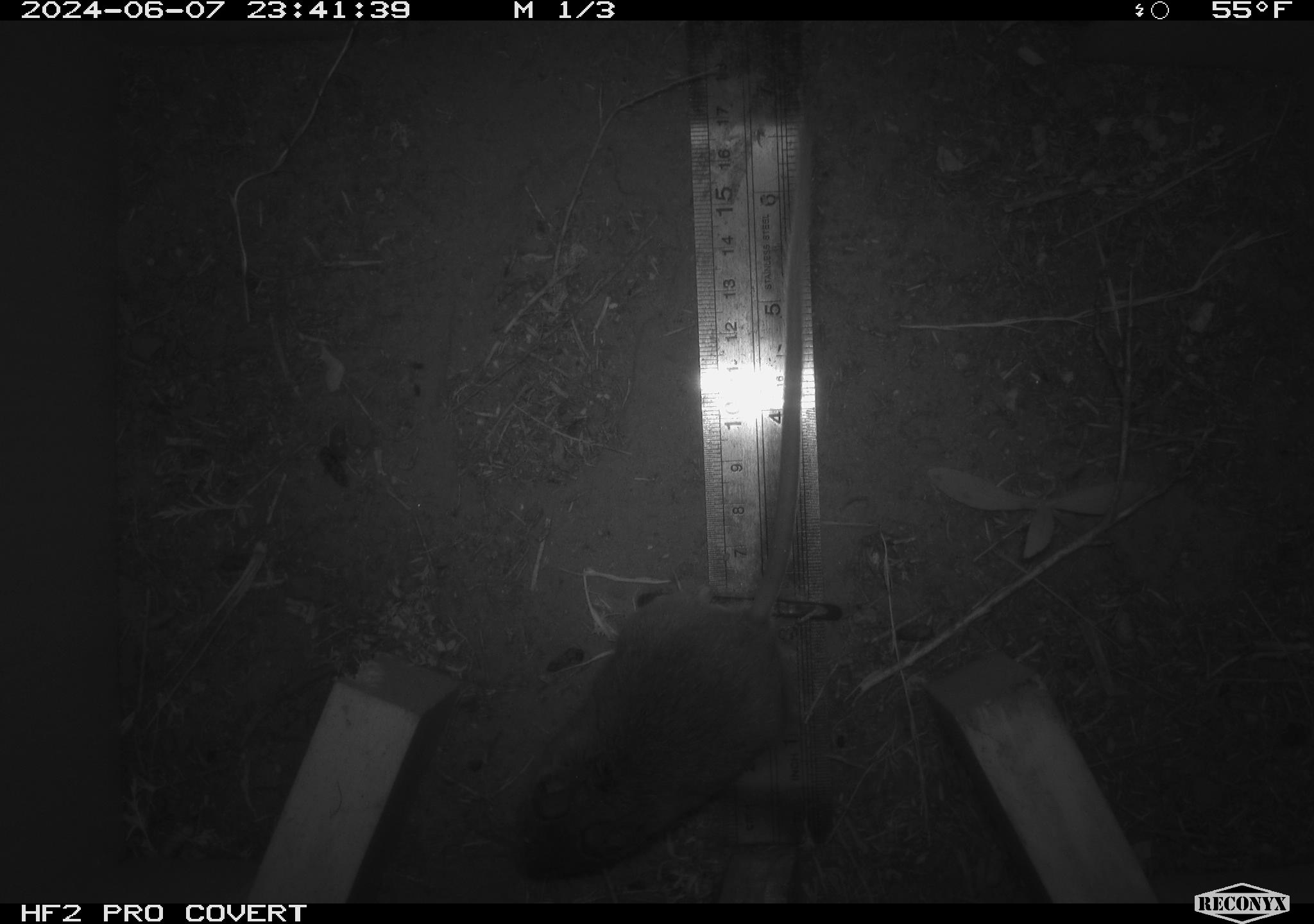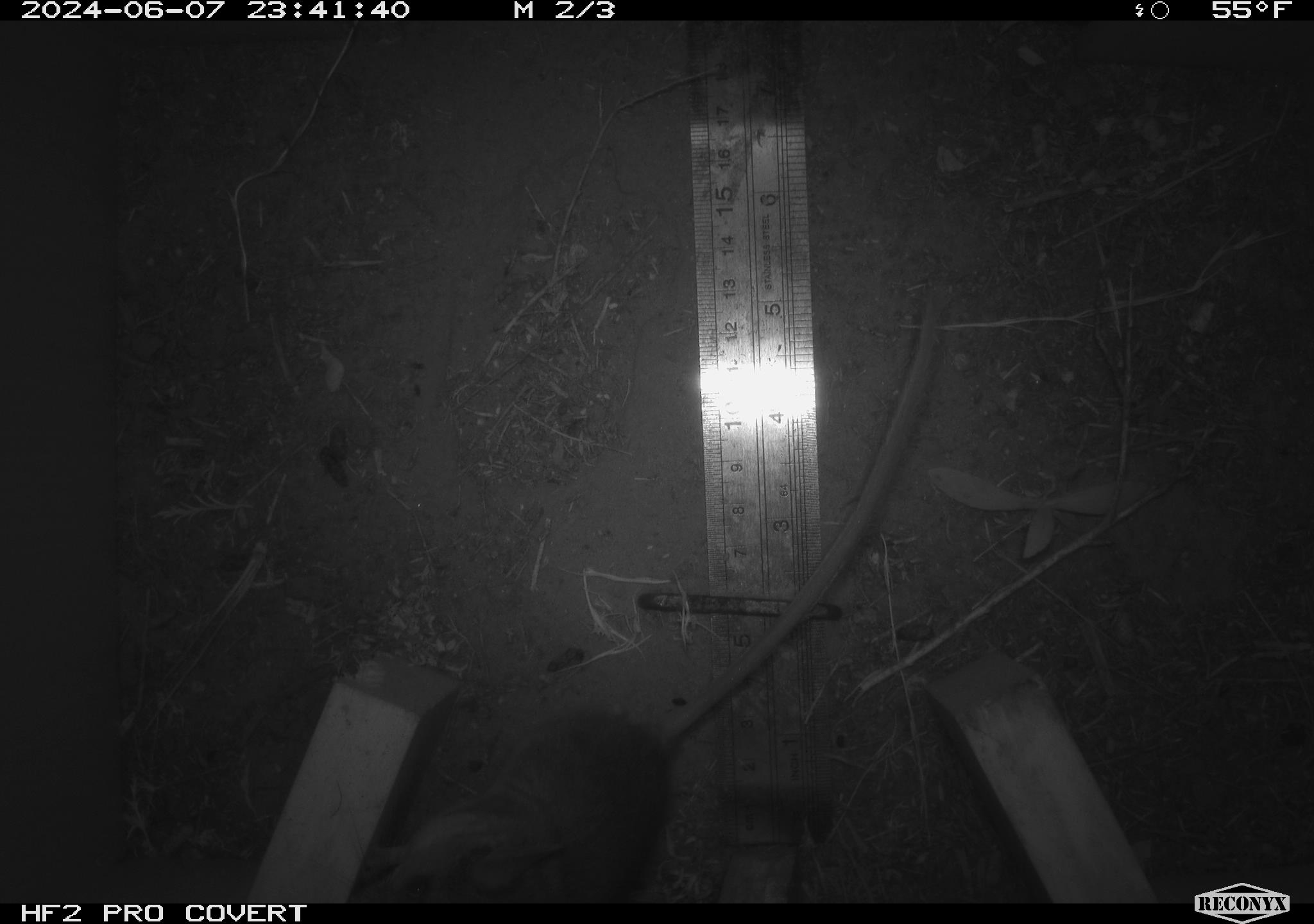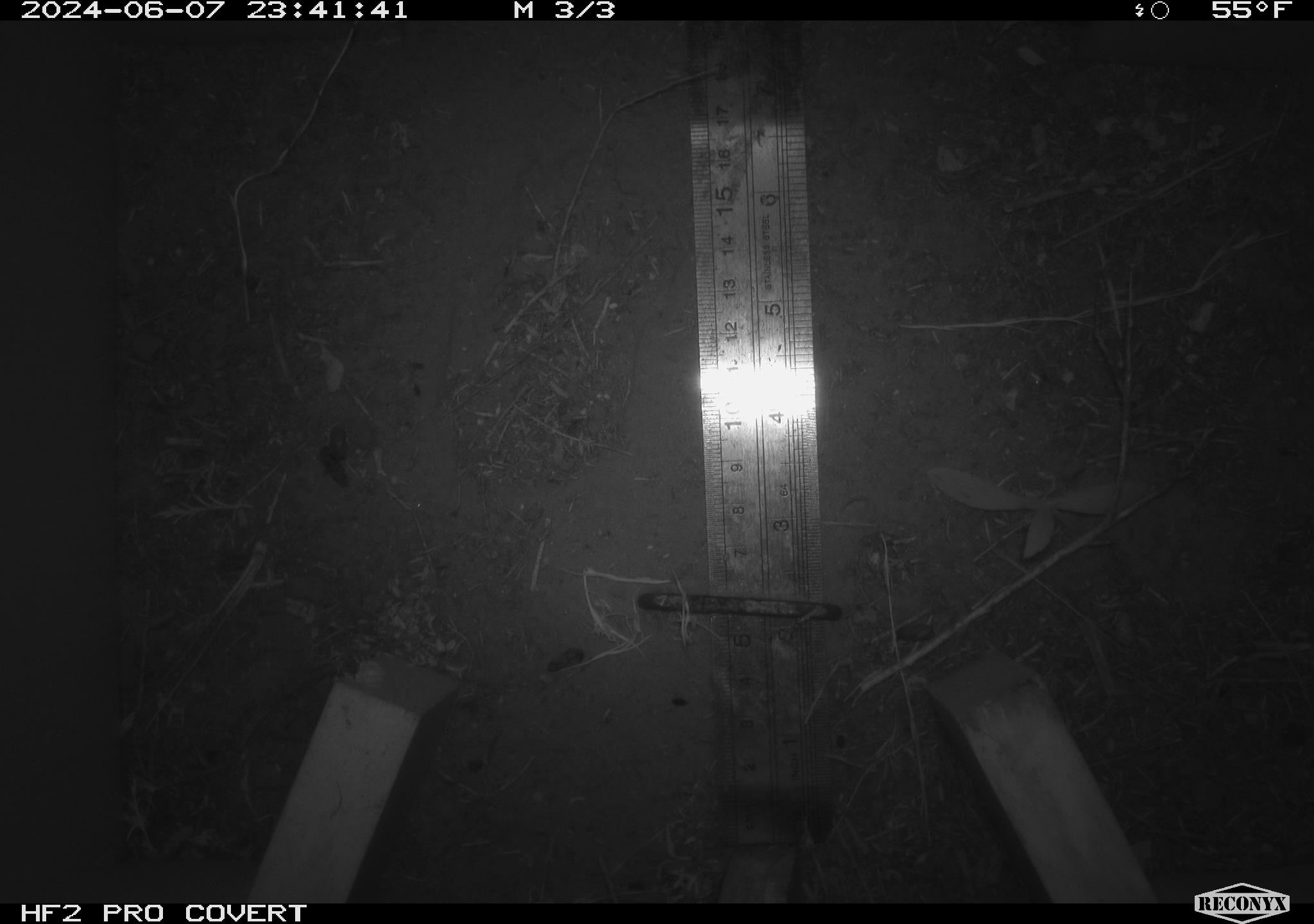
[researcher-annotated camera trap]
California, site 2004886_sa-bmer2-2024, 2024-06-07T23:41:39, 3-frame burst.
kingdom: Animalia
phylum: Chordata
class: Mammalia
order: Rodentia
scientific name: Rodentia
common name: mouse species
Mouse species (Rodentia).